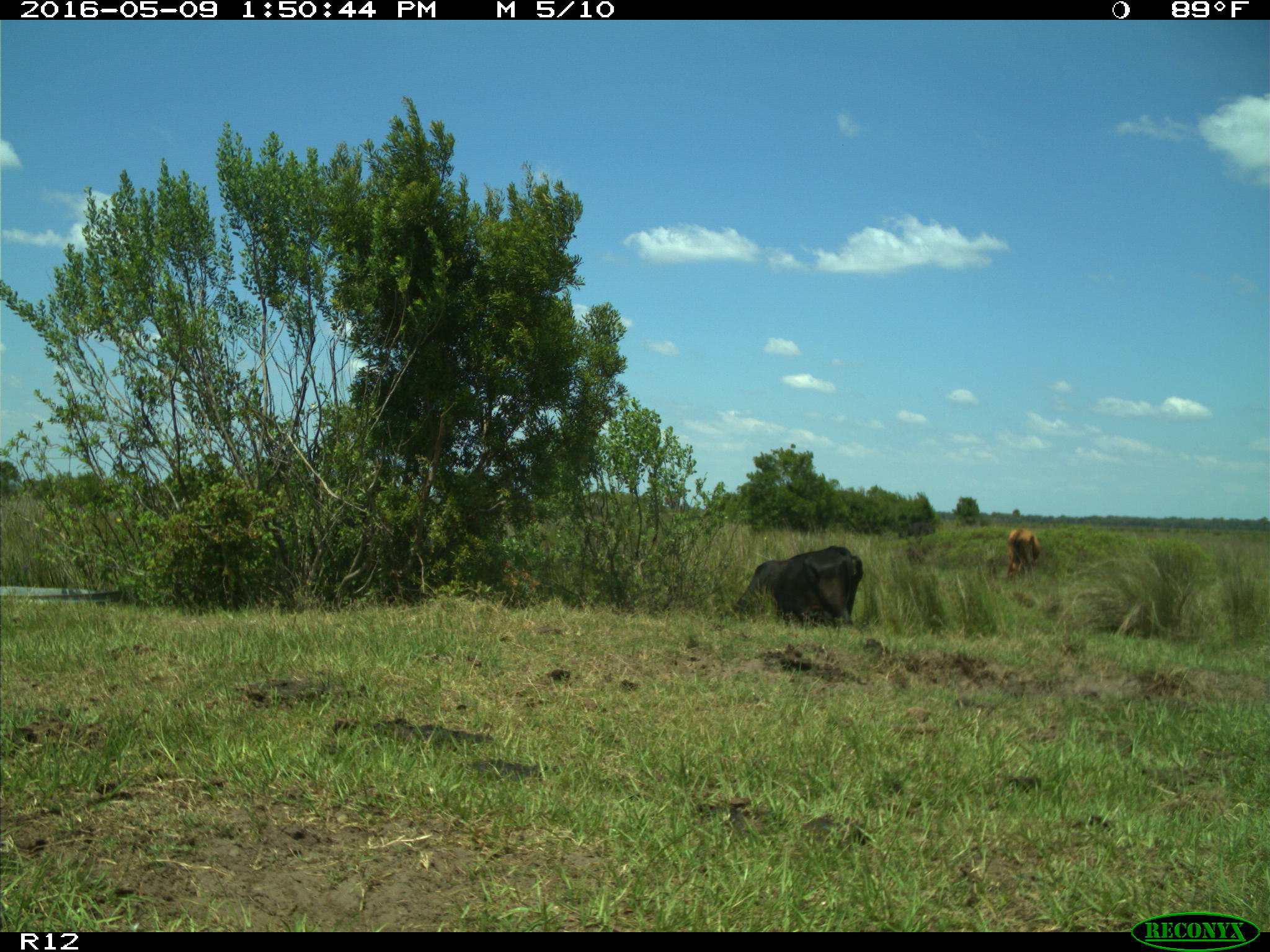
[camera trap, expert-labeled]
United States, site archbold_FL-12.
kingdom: Animalia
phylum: Chordata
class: Mammalia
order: Artiodactyla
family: Bovidae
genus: Bos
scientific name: Bos taurus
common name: domestic cow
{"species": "Bos taurus (domestic cow)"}